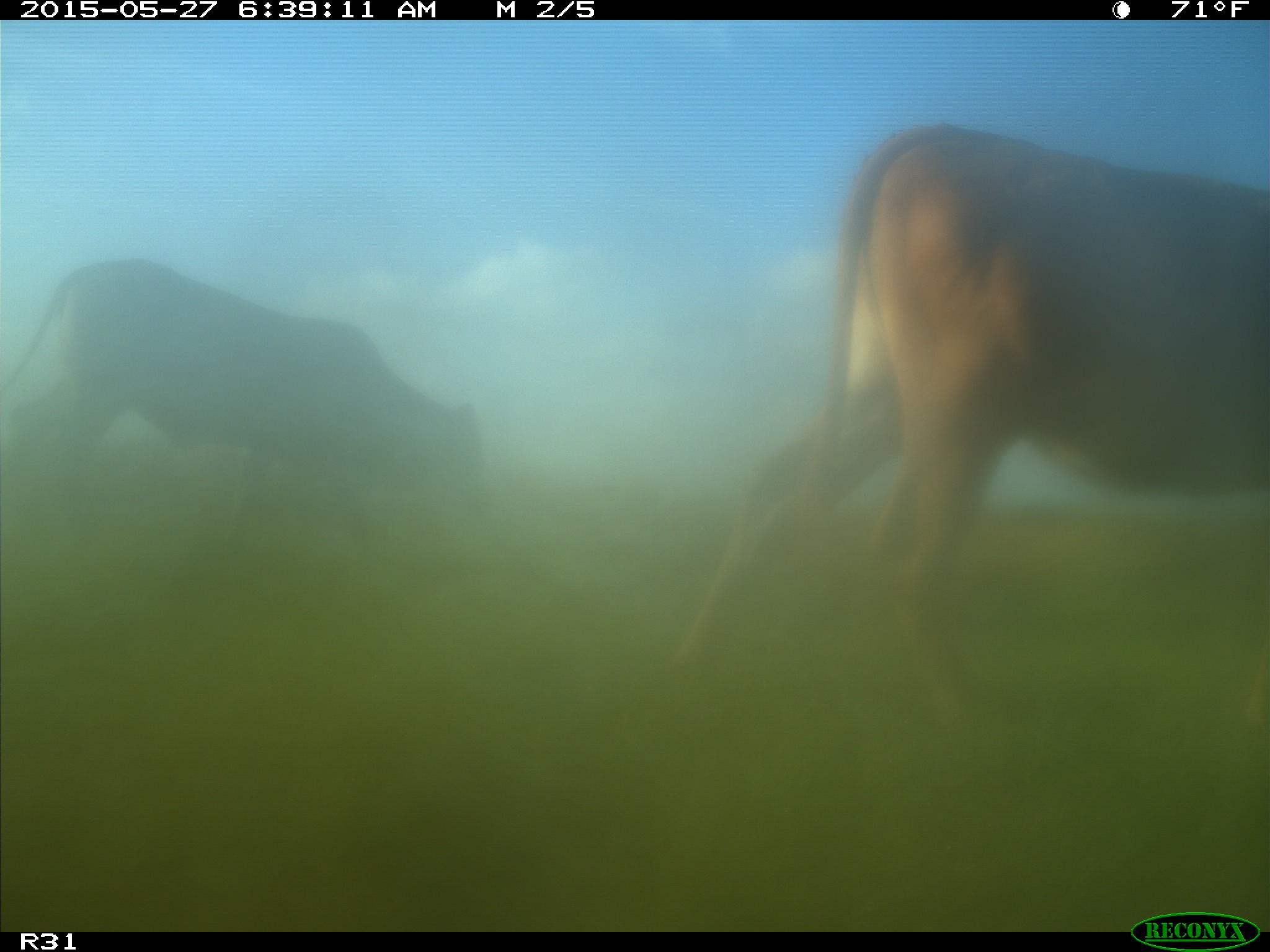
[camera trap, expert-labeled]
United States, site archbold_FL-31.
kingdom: Animalia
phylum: Chordata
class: Mammalia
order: Artiodactyla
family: Bovidae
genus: Bos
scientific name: Bos taurus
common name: domestic cow